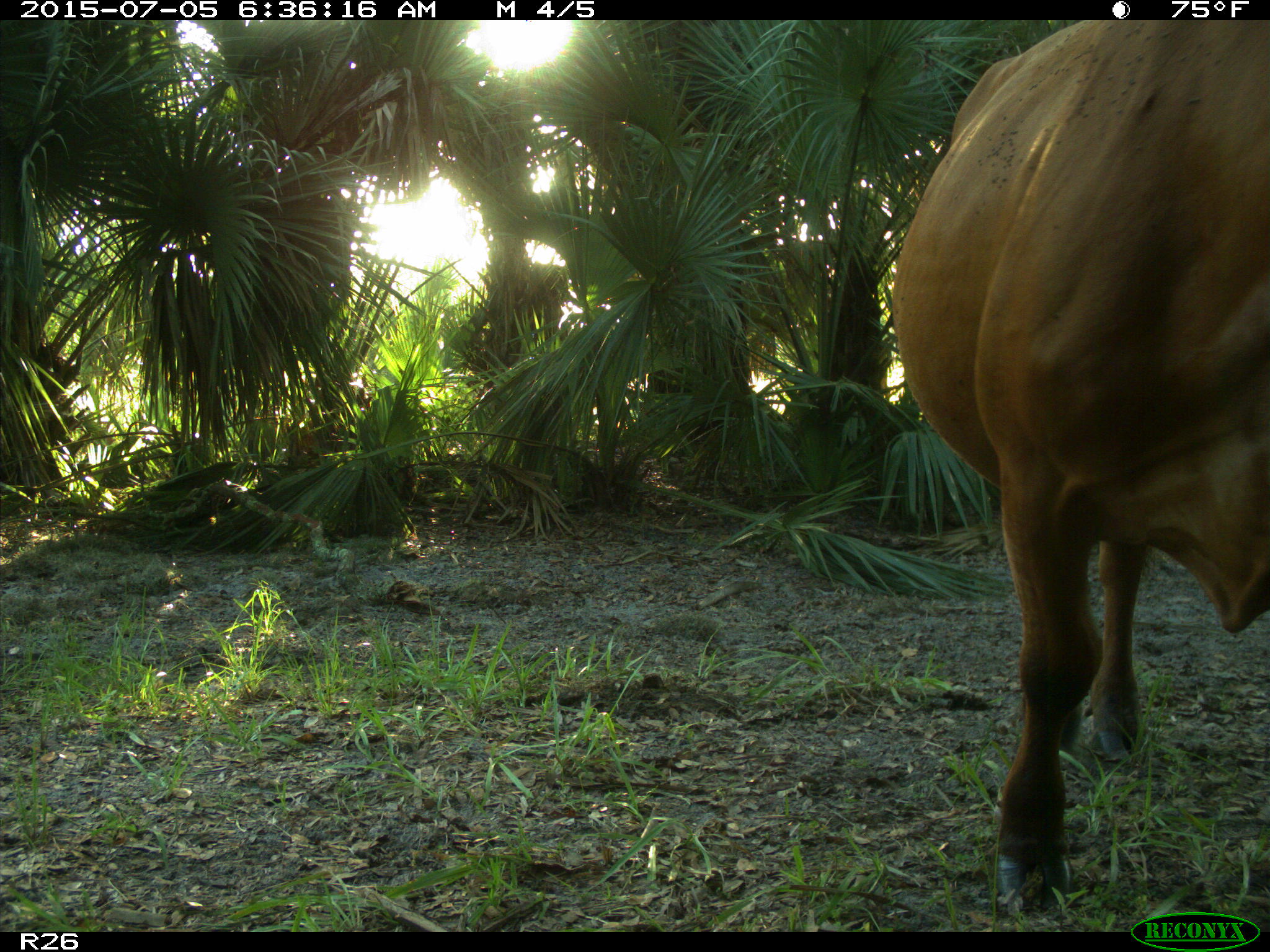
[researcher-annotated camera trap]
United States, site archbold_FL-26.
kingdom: Animalia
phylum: Chordata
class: Mammalia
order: Artiodactyla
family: Bovidae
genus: Bos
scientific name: Bos taurus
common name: domestic cow